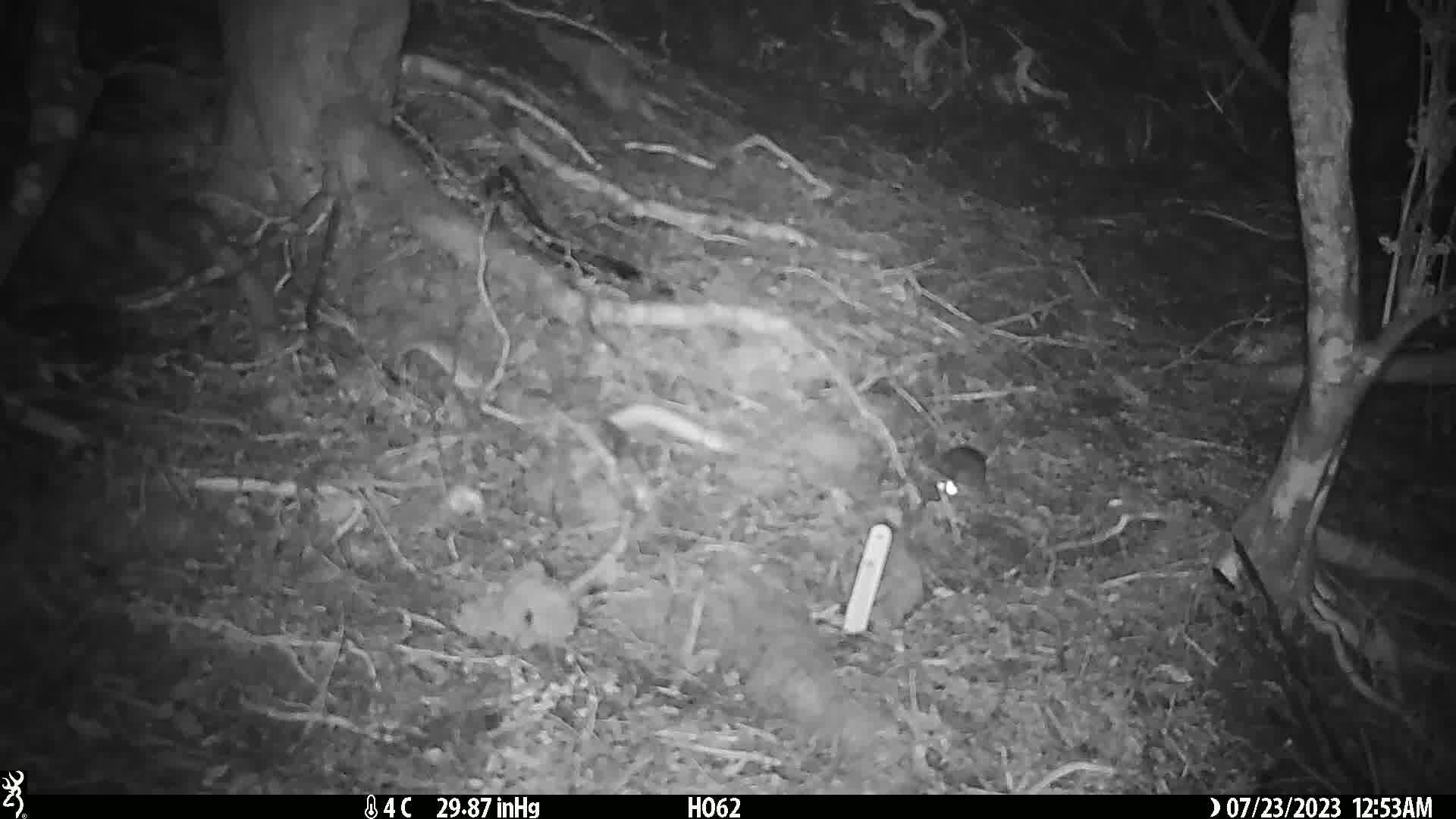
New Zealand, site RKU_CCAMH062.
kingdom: Animalia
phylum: Chordata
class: Mammalia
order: Rodentia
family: Muridae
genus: Rattus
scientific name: Rattus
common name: rat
Rat (Rattus).